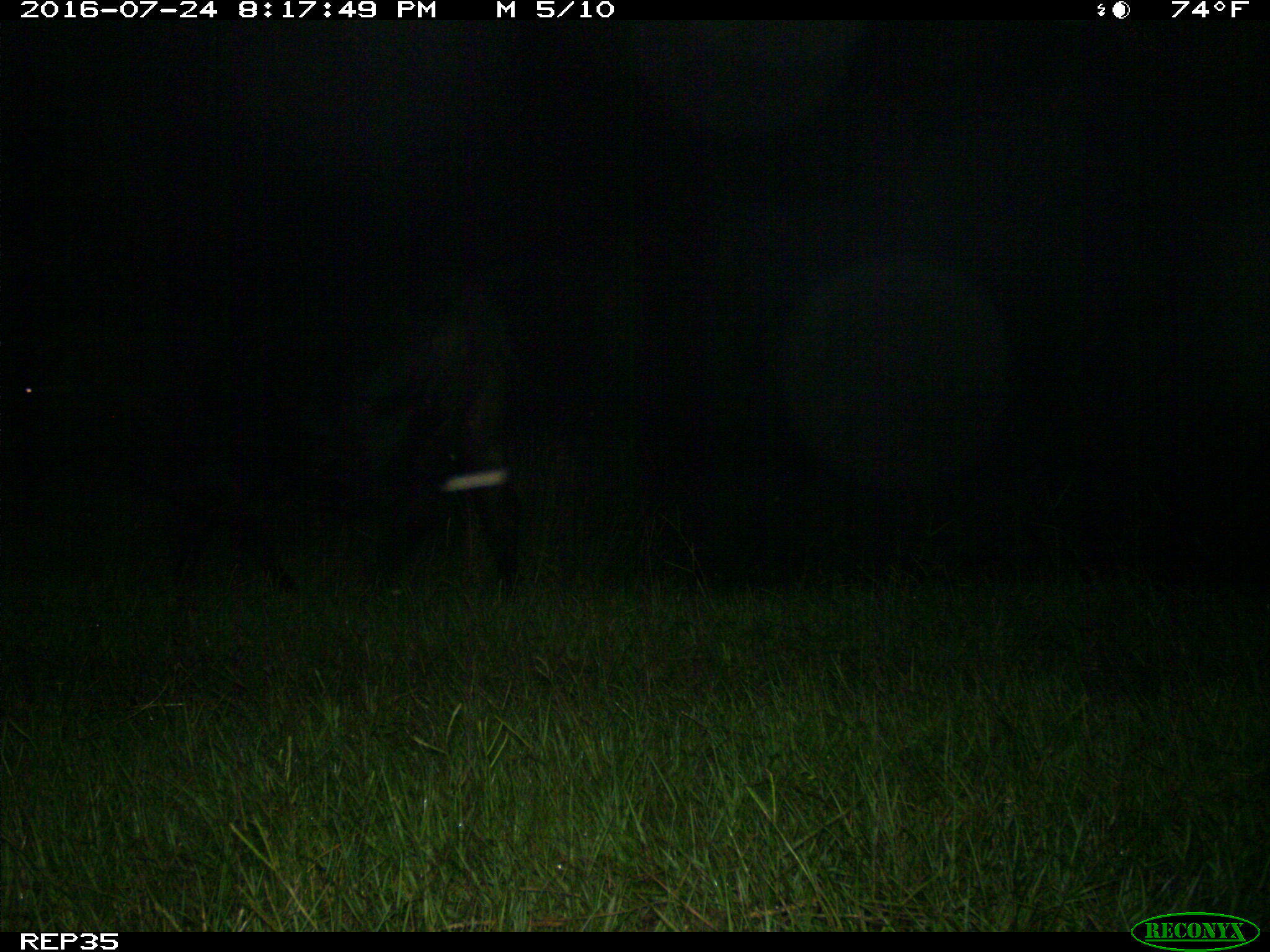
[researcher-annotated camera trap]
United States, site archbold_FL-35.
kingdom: Animalia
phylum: Chordata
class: Mammalia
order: Artiodactyla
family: Bovidae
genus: Bos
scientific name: Bos taurus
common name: domestic cow